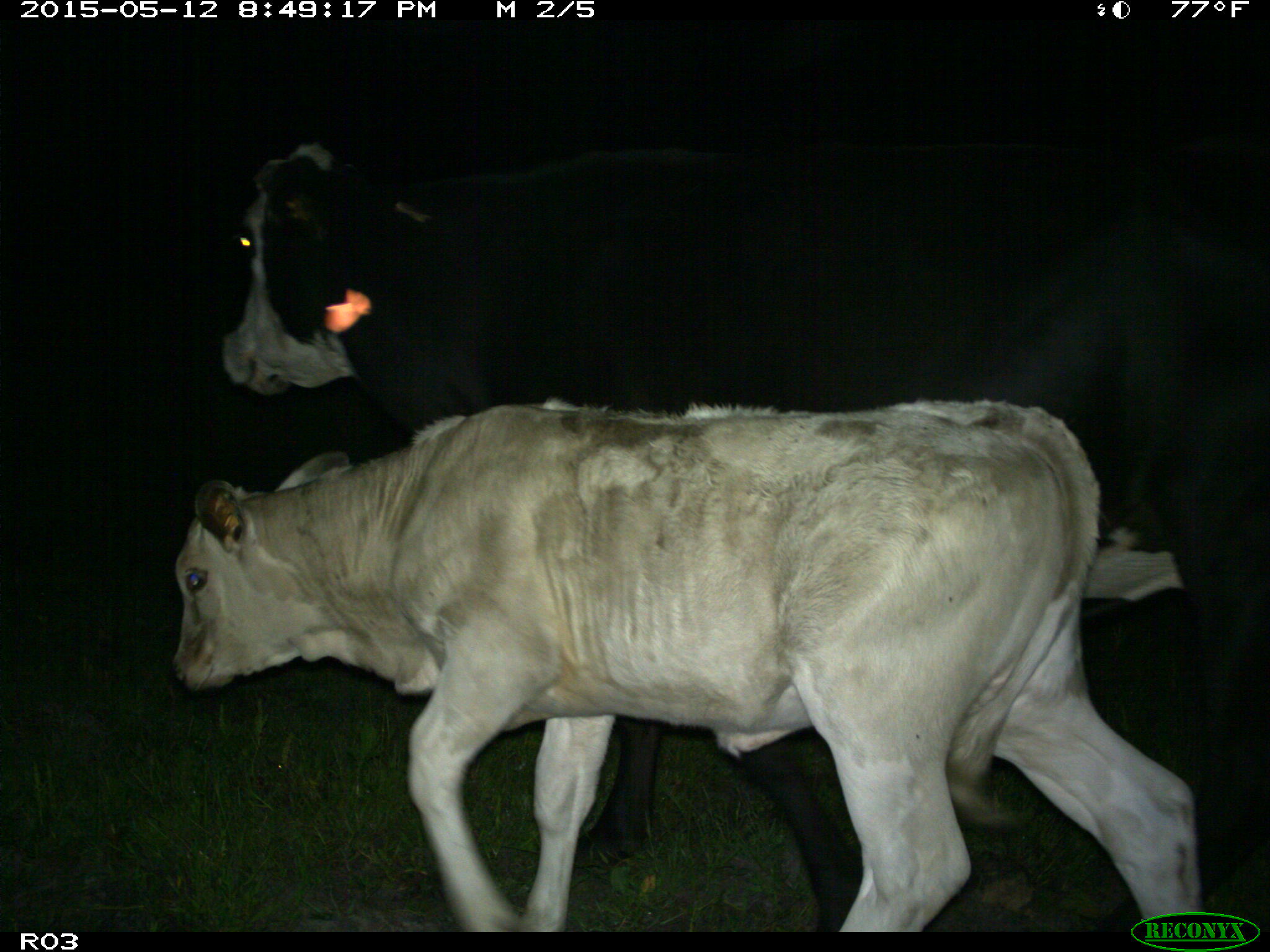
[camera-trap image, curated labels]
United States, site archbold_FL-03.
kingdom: Animalia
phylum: Chordata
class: Mammalia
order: Artiodactyla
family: Bovidae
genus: Bos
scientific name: Bos taurus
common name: domestic cow